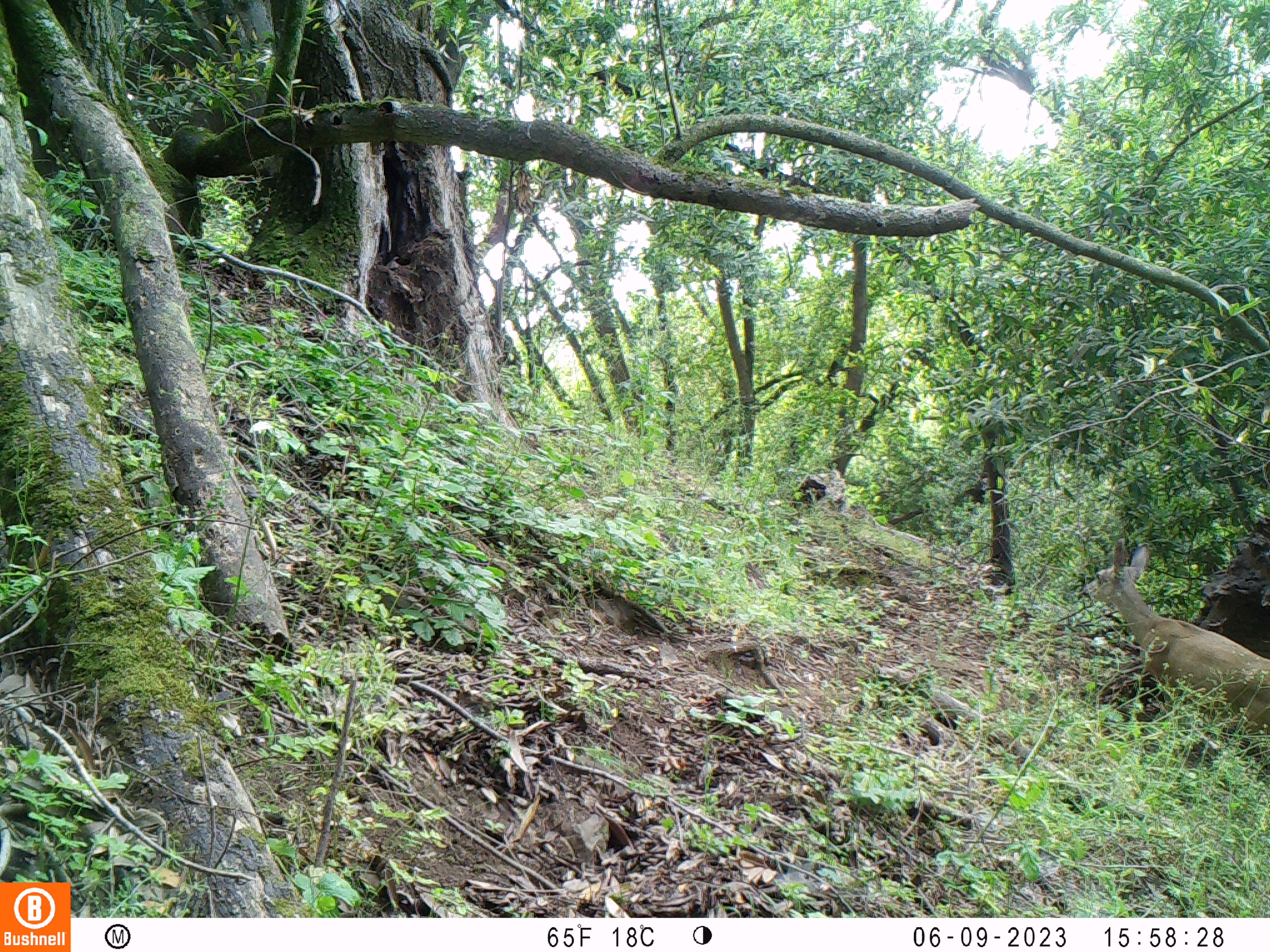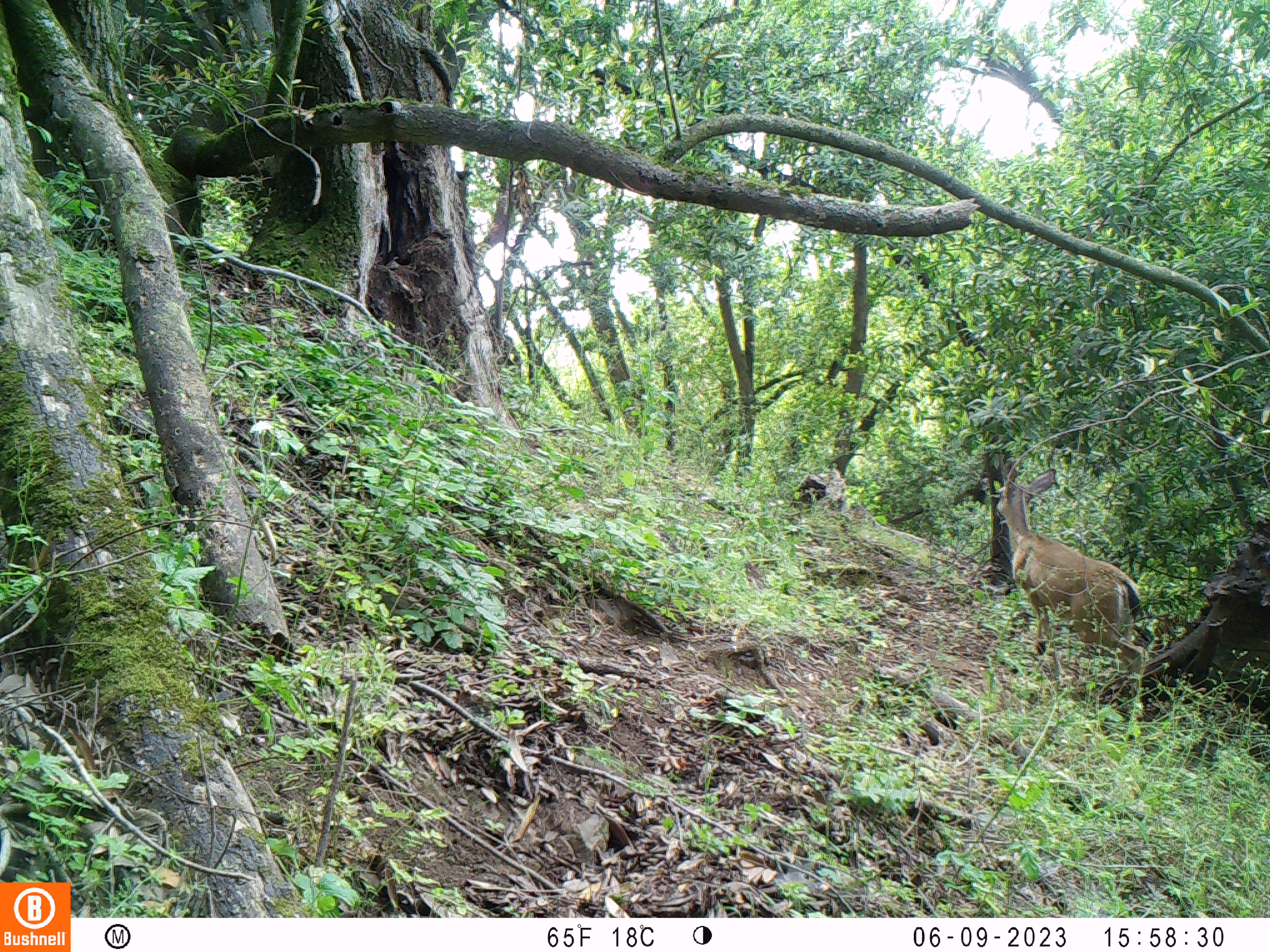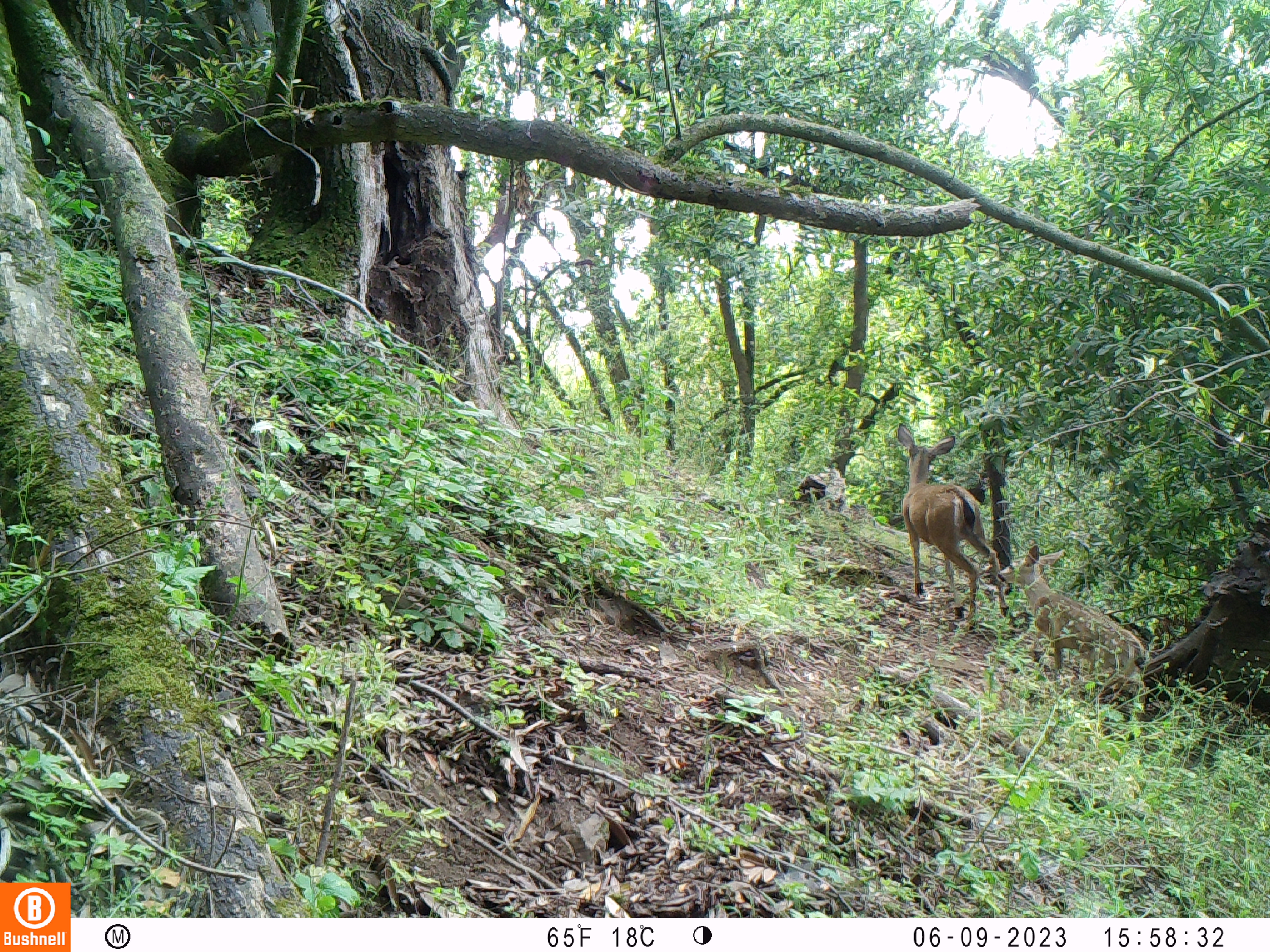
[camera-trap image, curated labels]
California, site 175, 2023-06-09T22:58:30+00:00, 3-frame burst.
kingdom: Animalia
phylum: Chordata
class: Mammalia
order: Artiodactyla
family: Cervidae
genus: Odocoileus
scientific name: Odocoileus hemionus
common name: mule deer